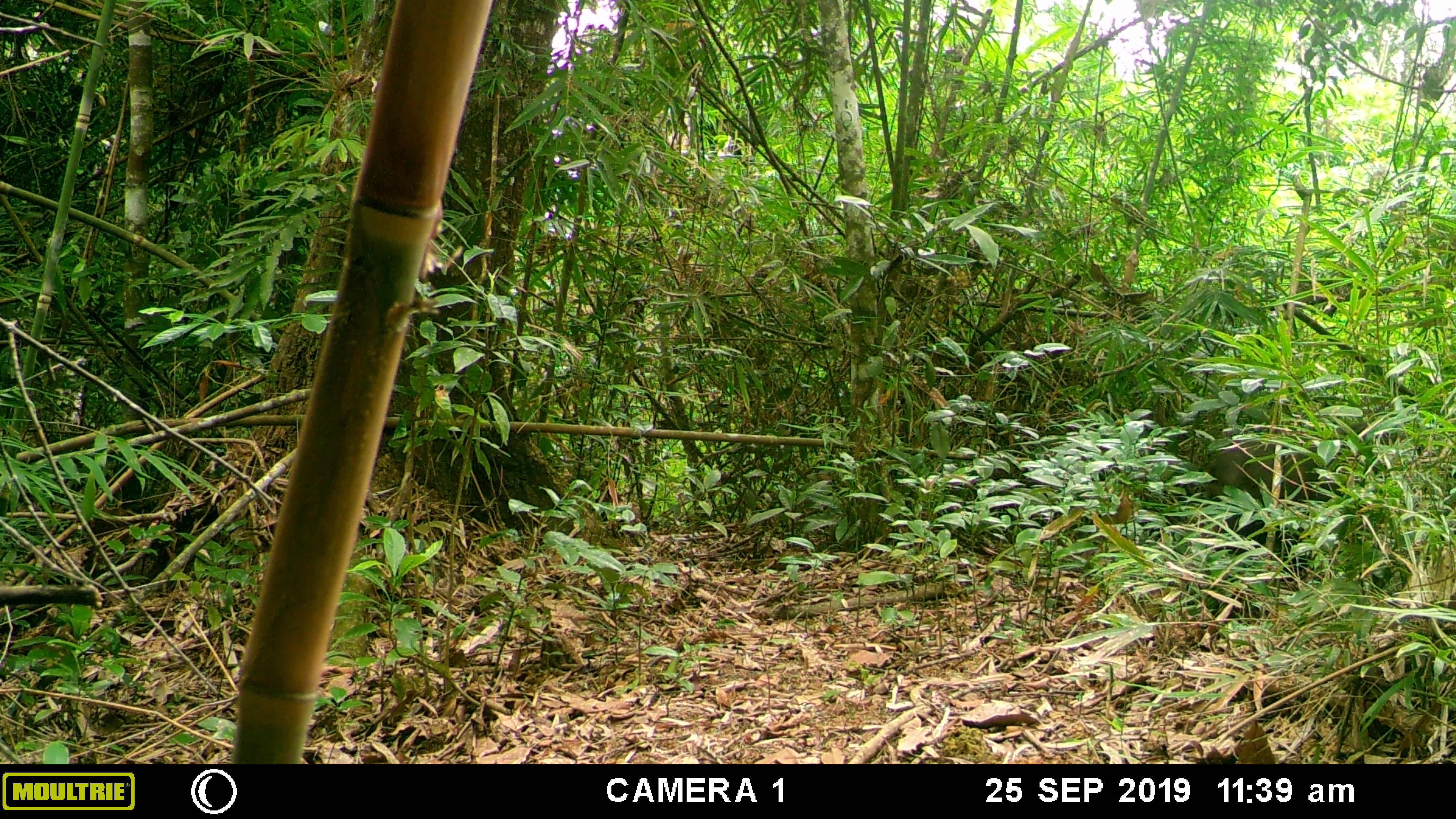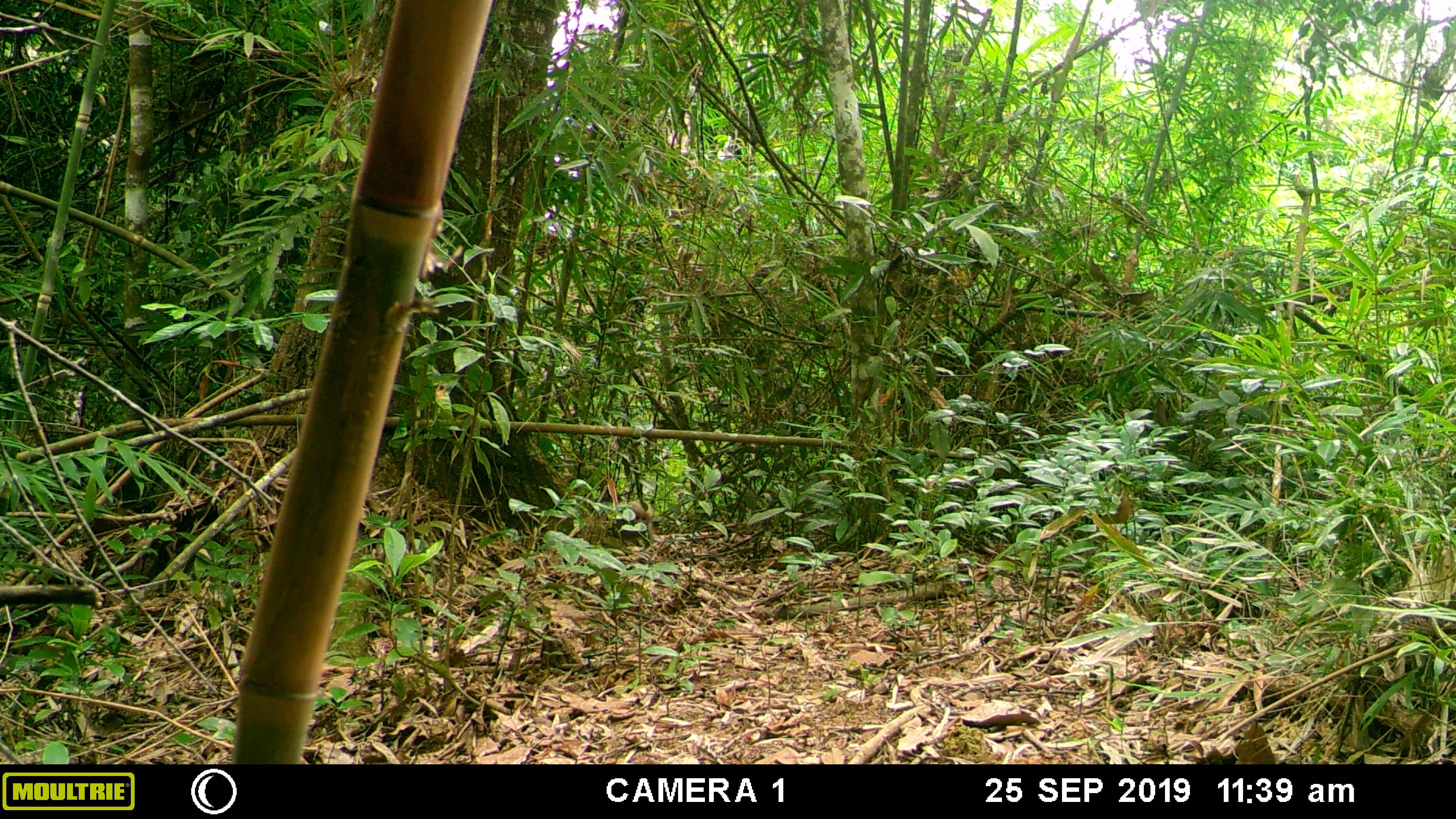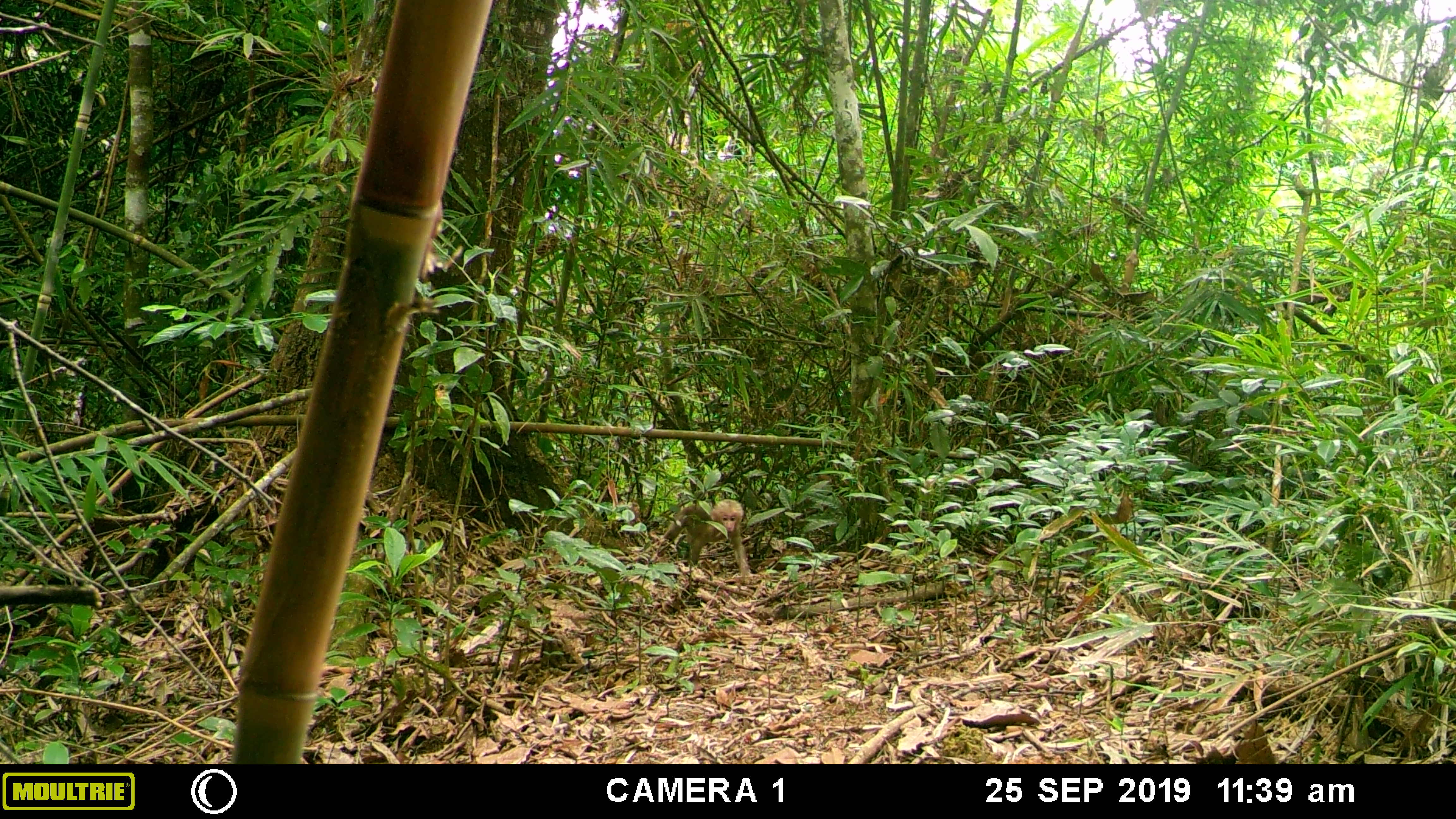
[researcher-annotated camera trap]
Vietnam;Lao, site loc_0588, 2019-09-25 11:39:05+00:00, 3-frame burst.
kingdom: Animalia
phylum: Chordata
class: Mammalia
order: Primates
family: Cercopithecidae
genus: Macaca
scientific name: Macaca arctoides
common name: stump-tailed macaque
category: stump tailed macaque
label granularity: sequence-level